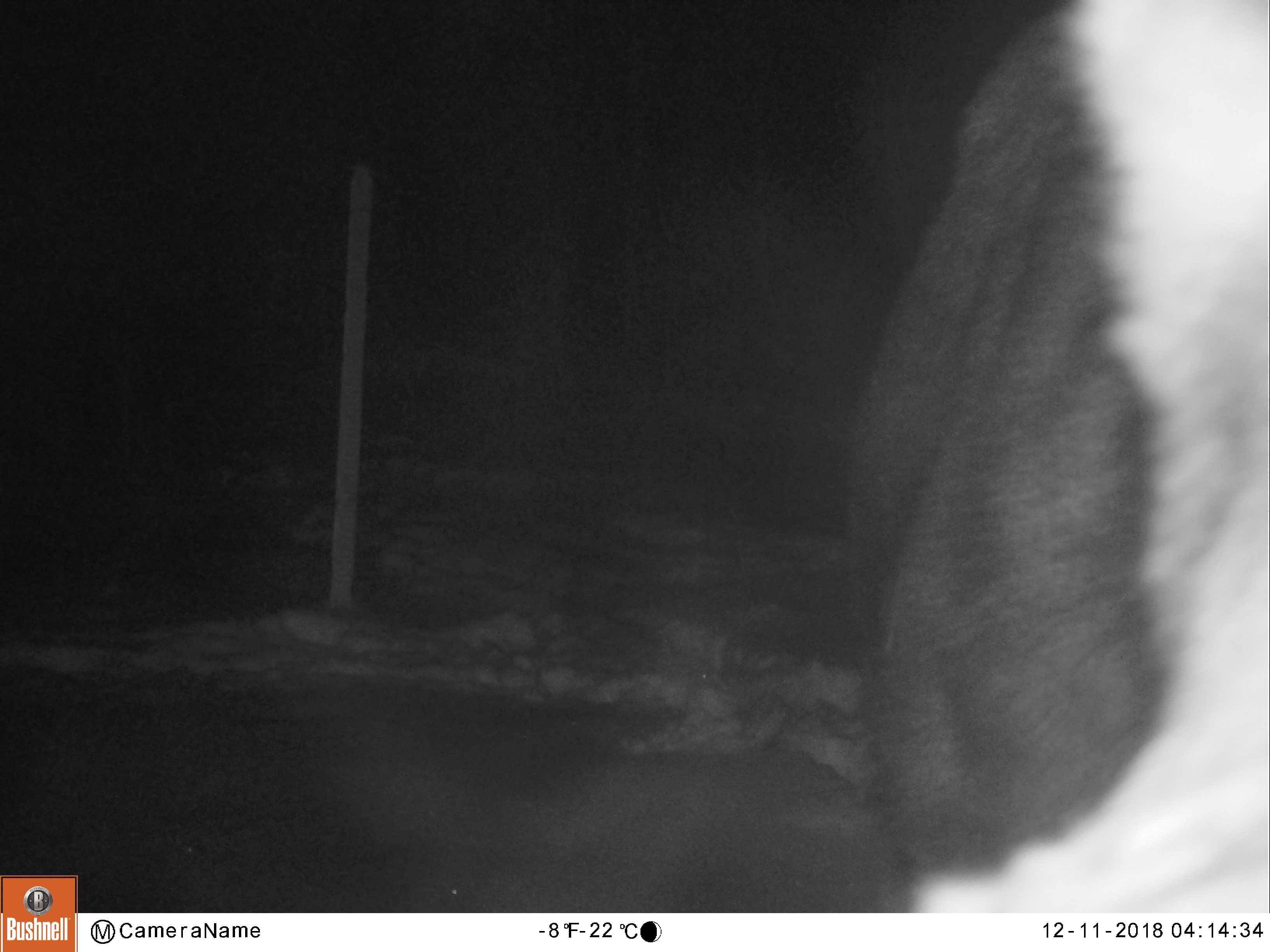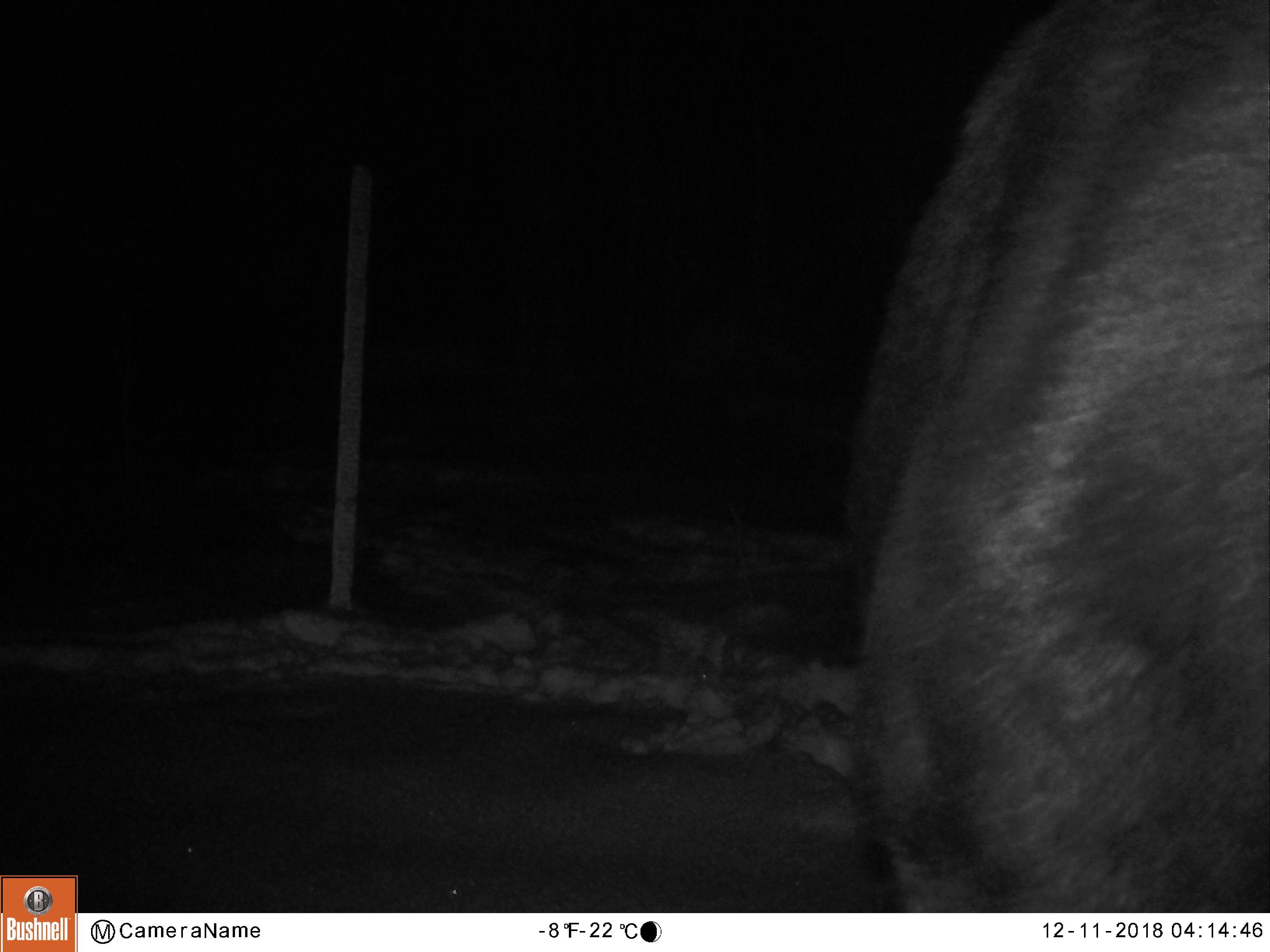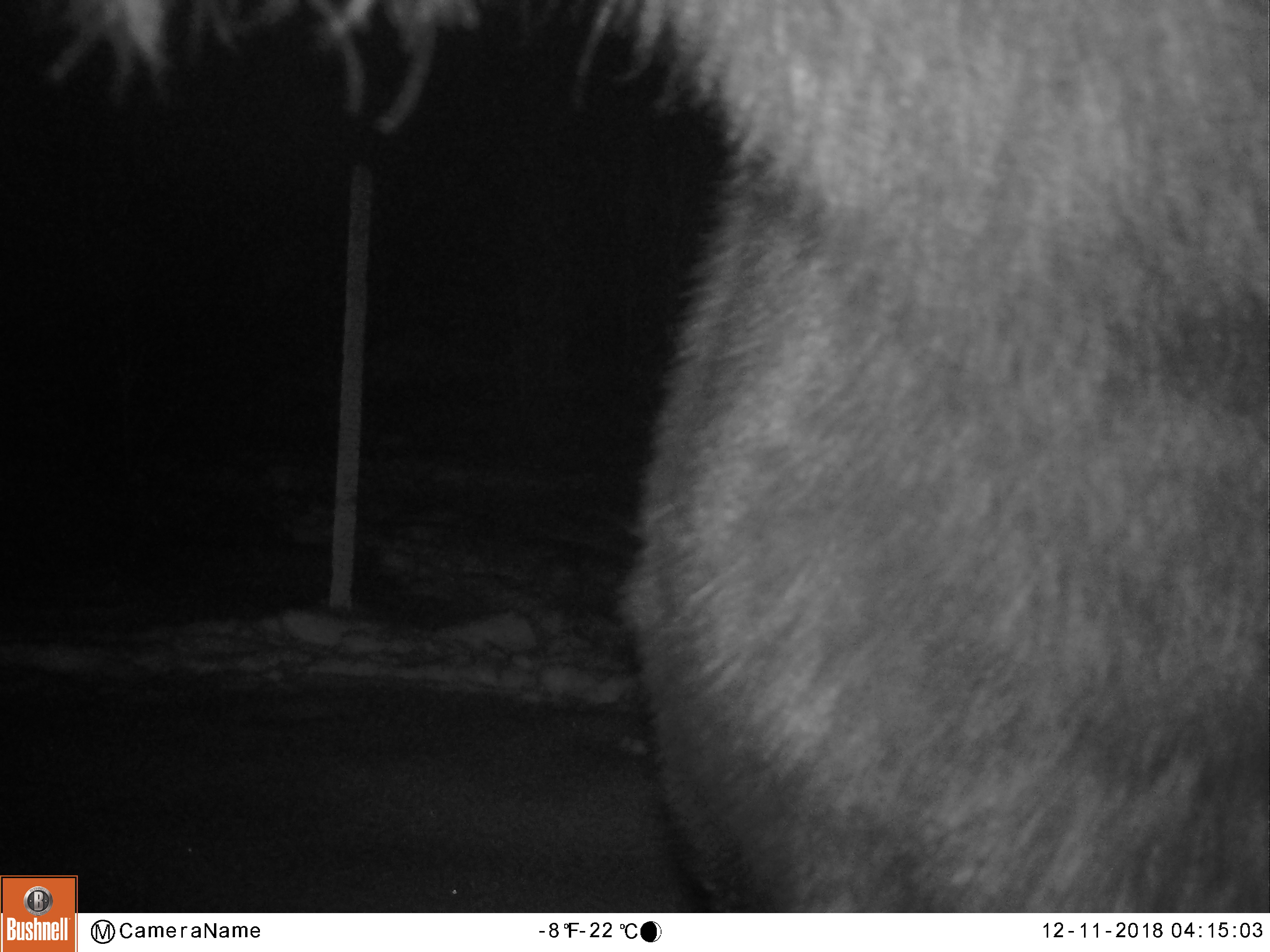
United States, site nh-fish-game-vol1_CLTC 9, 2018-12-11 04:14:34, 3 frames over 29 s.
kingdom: Animalia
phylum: Chordata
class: Mammalia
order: Artiodactyla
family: Cervidae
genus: Alces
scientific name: Alces alces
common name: moose